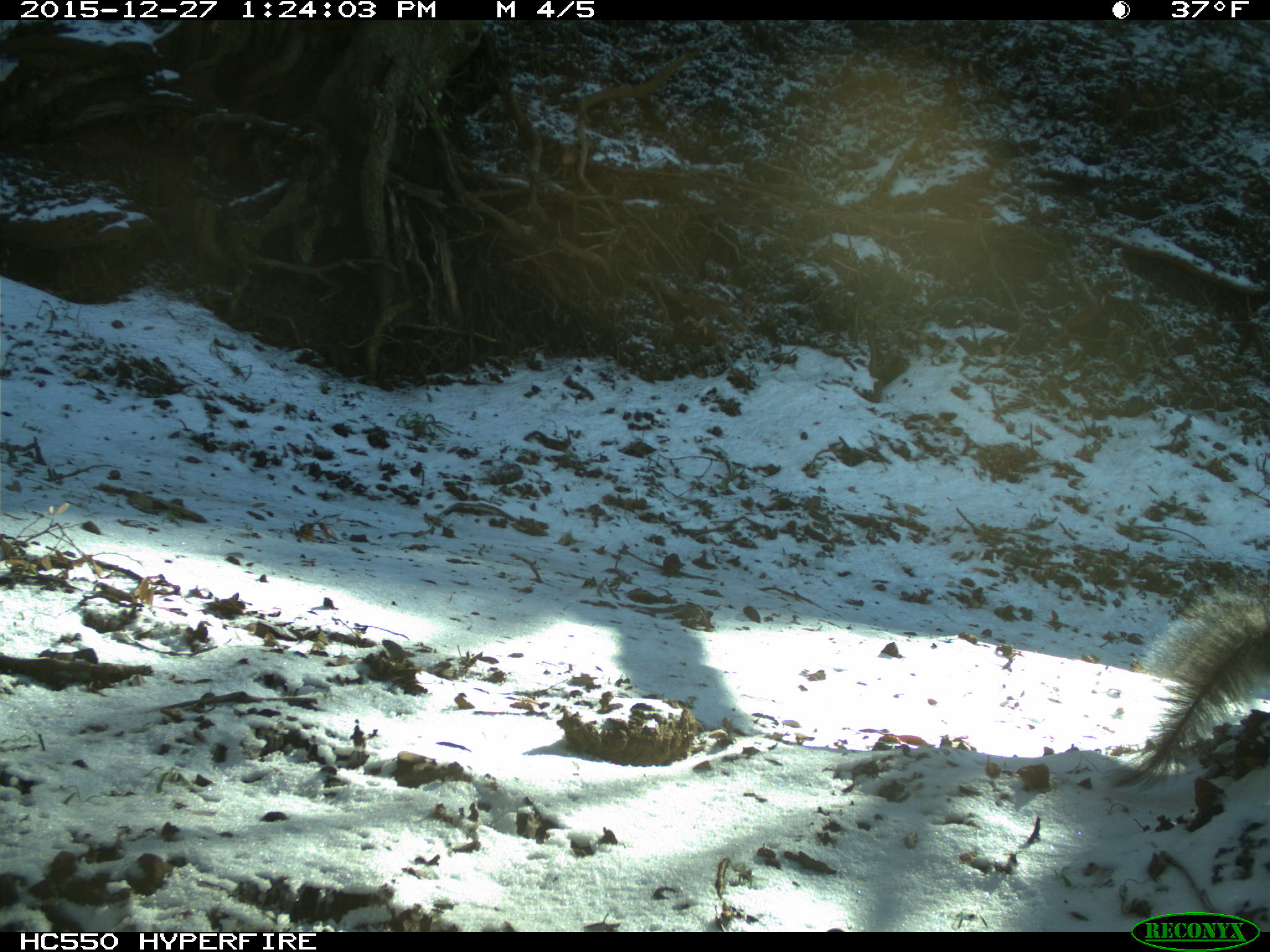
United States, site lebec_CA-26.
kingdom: Animalia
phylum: Chordata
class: Mammalia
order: Rodentia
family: Sciuridae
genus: Sciurus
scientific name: Sciurus carolinensis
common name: eastern gray squirrel